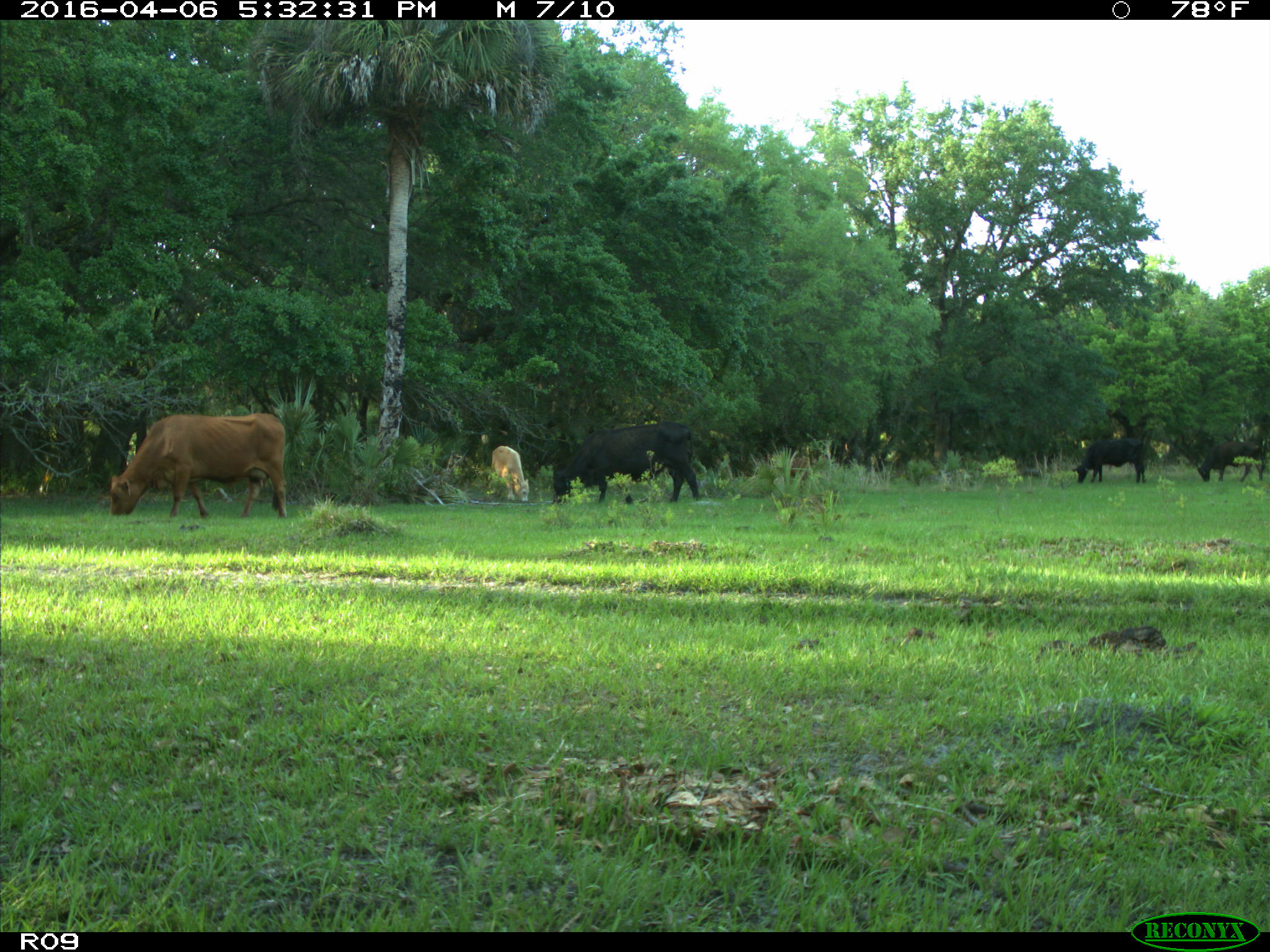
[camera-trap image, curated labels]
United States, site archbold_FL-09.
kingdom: Animalia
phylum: Chordata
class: Mammalia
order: Artiodactyla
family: Bovidae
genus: Bos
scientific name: Bos taurus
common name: domestic cow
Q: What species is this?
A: Bos taurus (domestic cow).